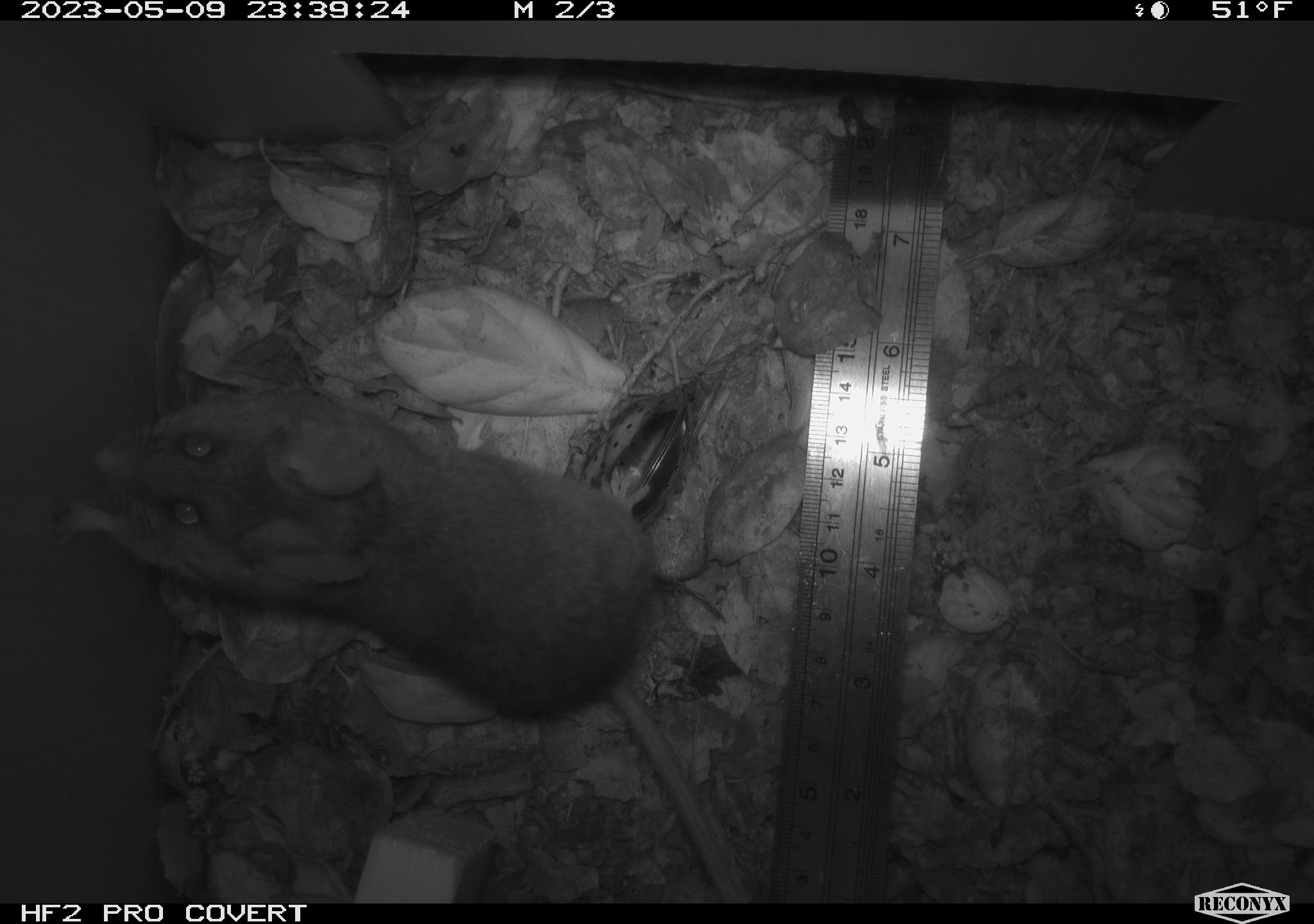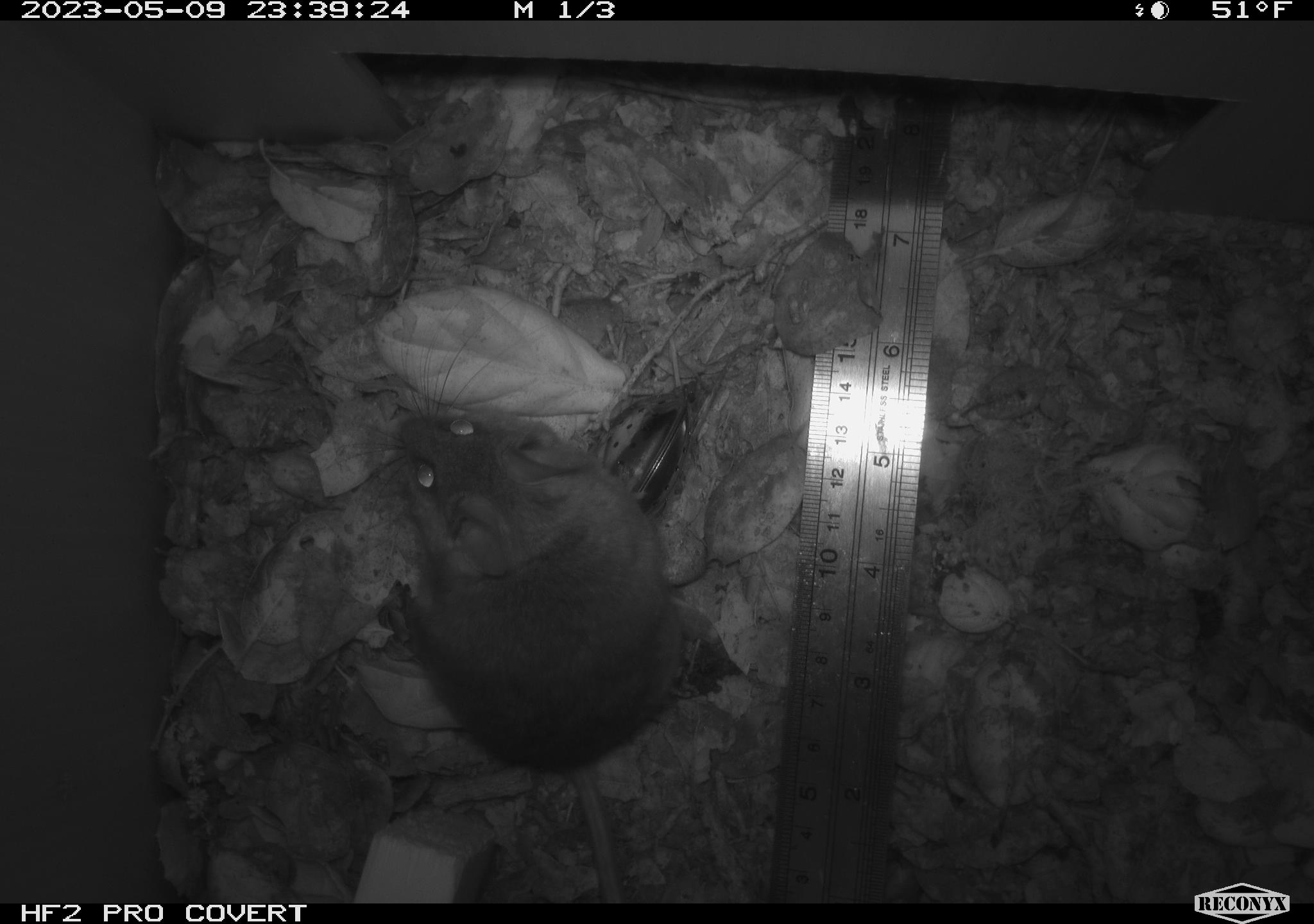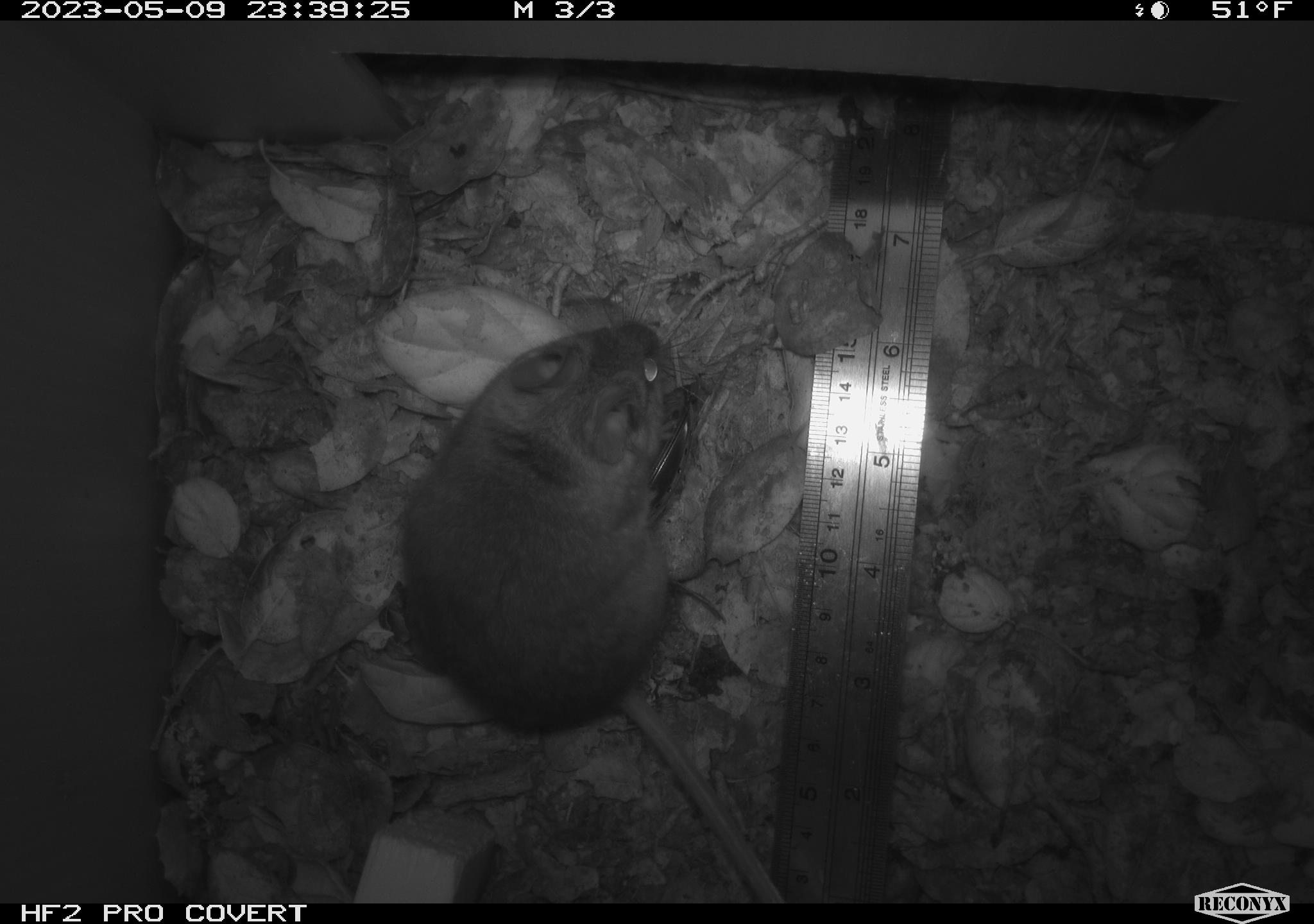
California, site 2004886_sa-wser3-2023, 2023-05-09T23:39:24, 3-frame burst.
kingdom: Animalia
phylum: Chordata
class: Mammalia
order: Rodentia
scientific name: Rodentia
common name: mouse species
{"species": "mouse species (Rodentia)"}